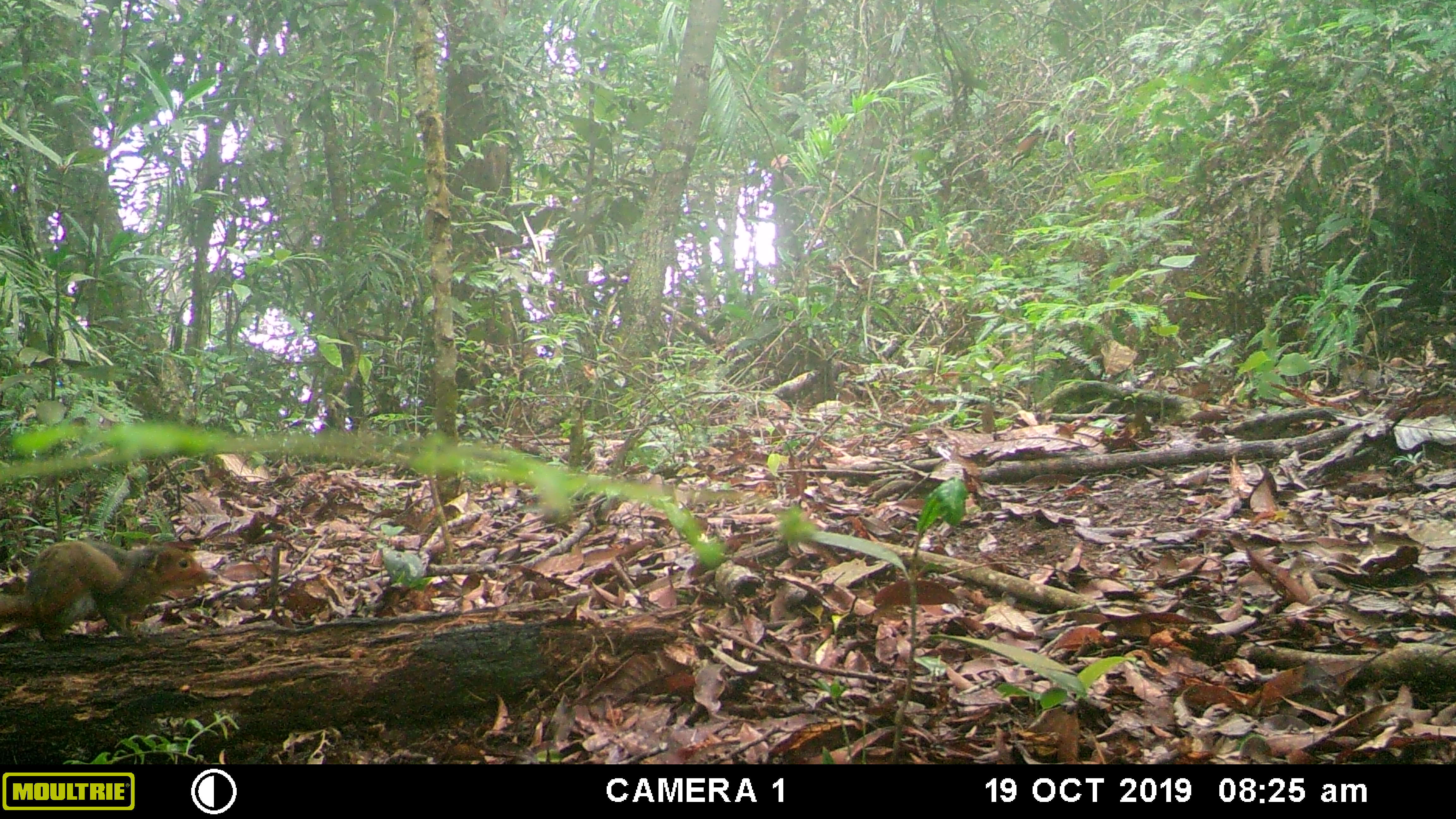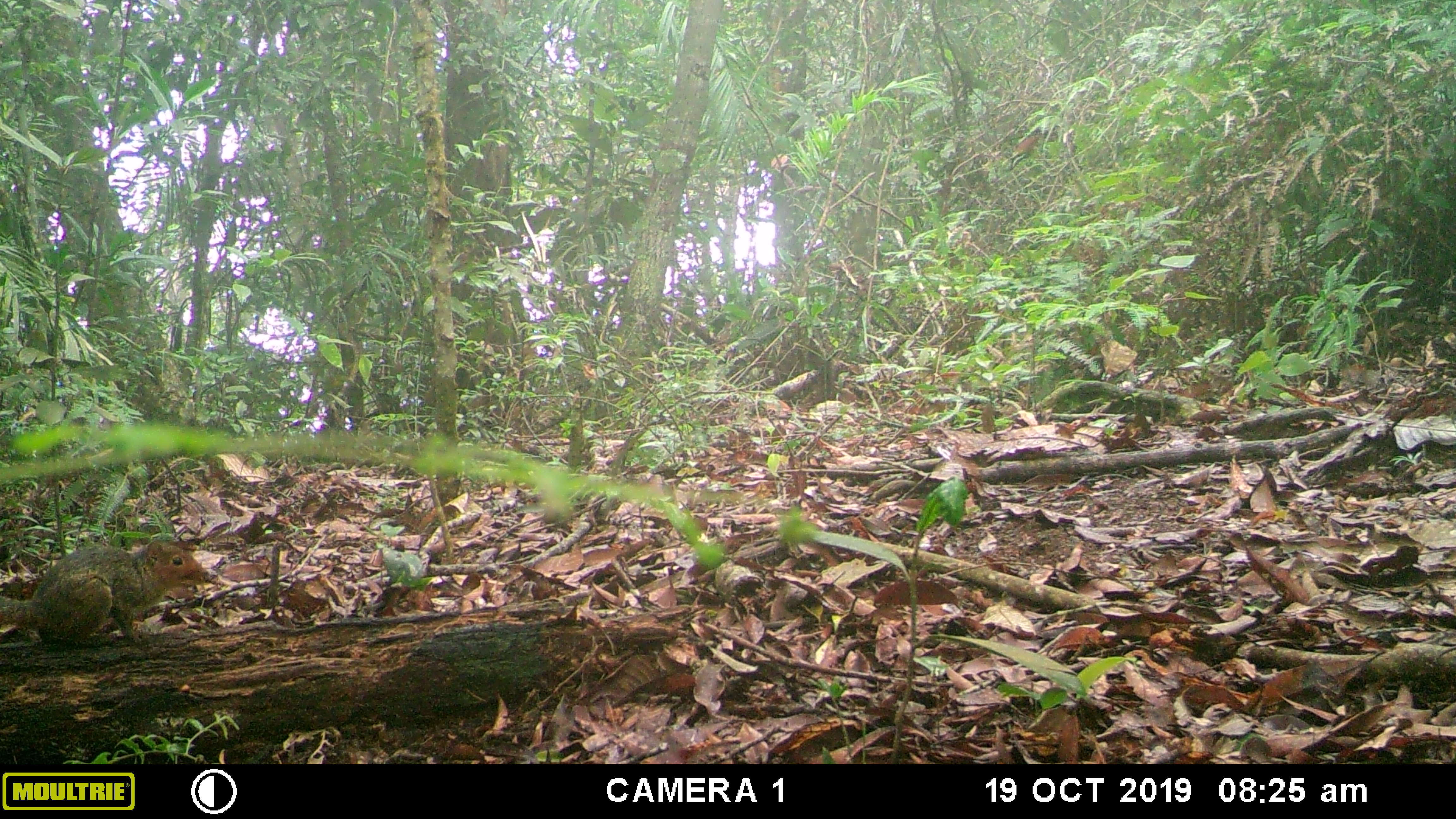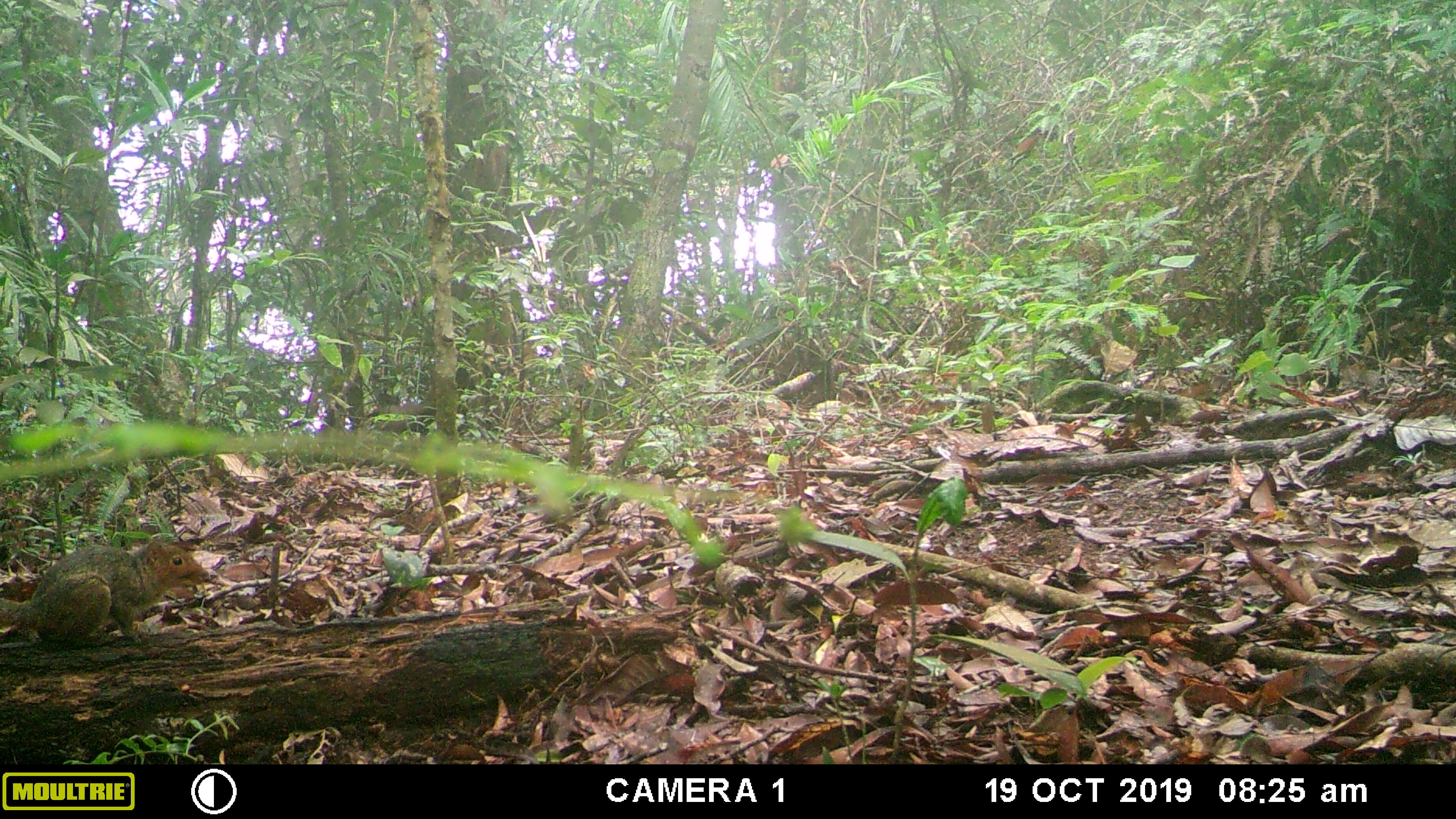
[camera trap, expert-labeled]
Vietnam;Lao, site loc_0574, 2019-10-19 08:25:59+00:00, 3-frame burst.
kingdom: Animalia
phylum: Chordata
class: Aves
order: Galliformes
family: Phasianidae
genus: Polyplectron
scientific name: Polyplectron bicalcaratum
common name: gray peacock-pheasant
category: grey peacock pheasant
Grey peacock pheasant (gray peacock-pheasant) (Polyplectron bicalcaratum). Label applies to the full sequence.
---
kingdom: Animalia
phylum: Chordata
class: Mammalia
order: Rodentia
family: Sciuridae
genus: Dremomys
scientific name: Dremomys rufigenis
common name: red-cheeked squirrel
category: red cheeked squirrel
Red cheeked squirrel (red-cheeked squirrel) (Dremomys rufigenis). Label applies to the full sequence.